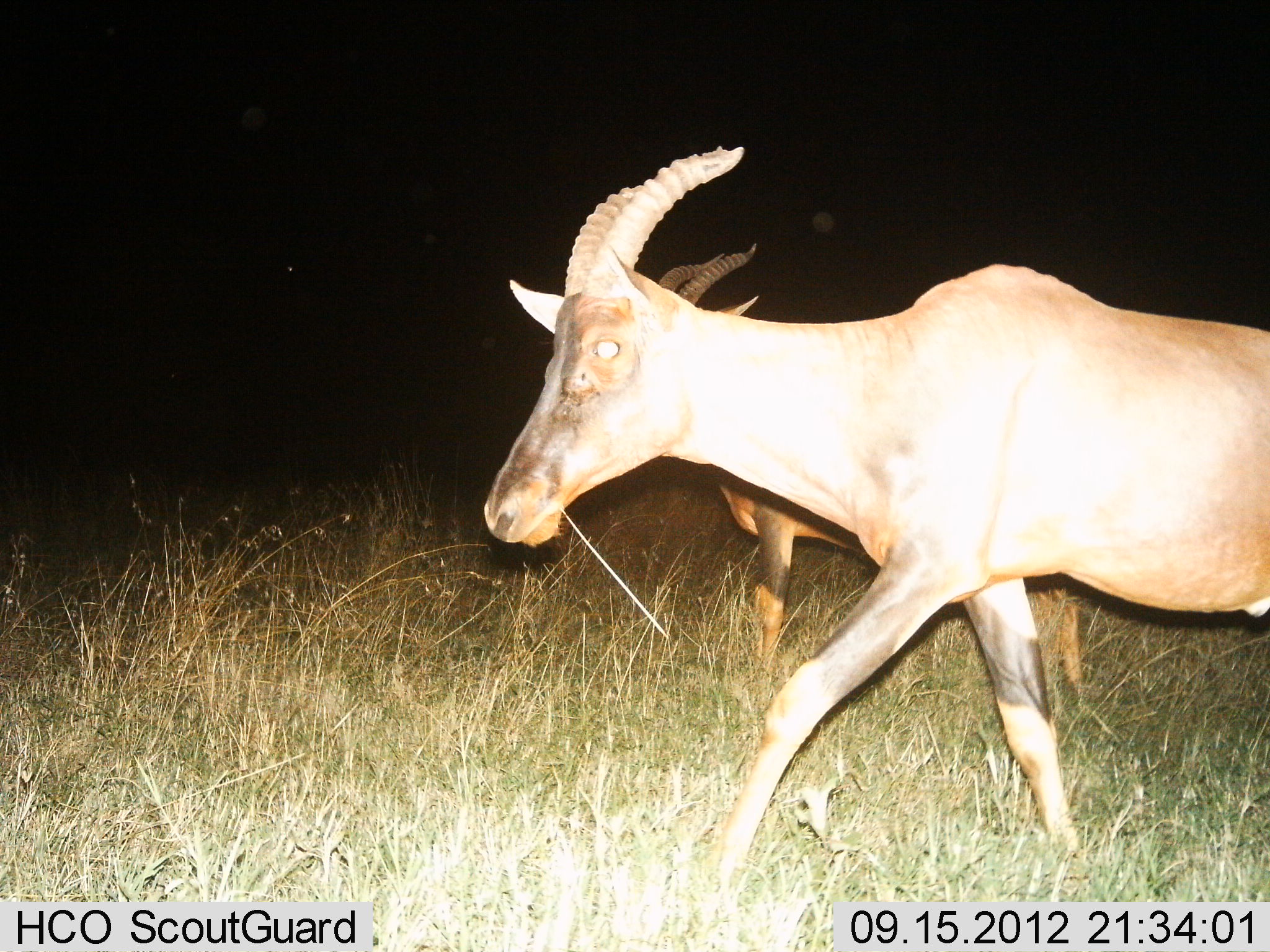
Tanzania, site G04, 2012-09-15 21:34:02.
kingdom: Animalia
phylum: Chordata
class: Mammalia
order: Artiodactyla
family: Bovidae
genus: Damaliscus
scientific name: Damaliscus lunatus jimela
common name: topi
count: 2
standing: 50%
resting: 0%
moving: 90%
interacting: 0%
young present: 0%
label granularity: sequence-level